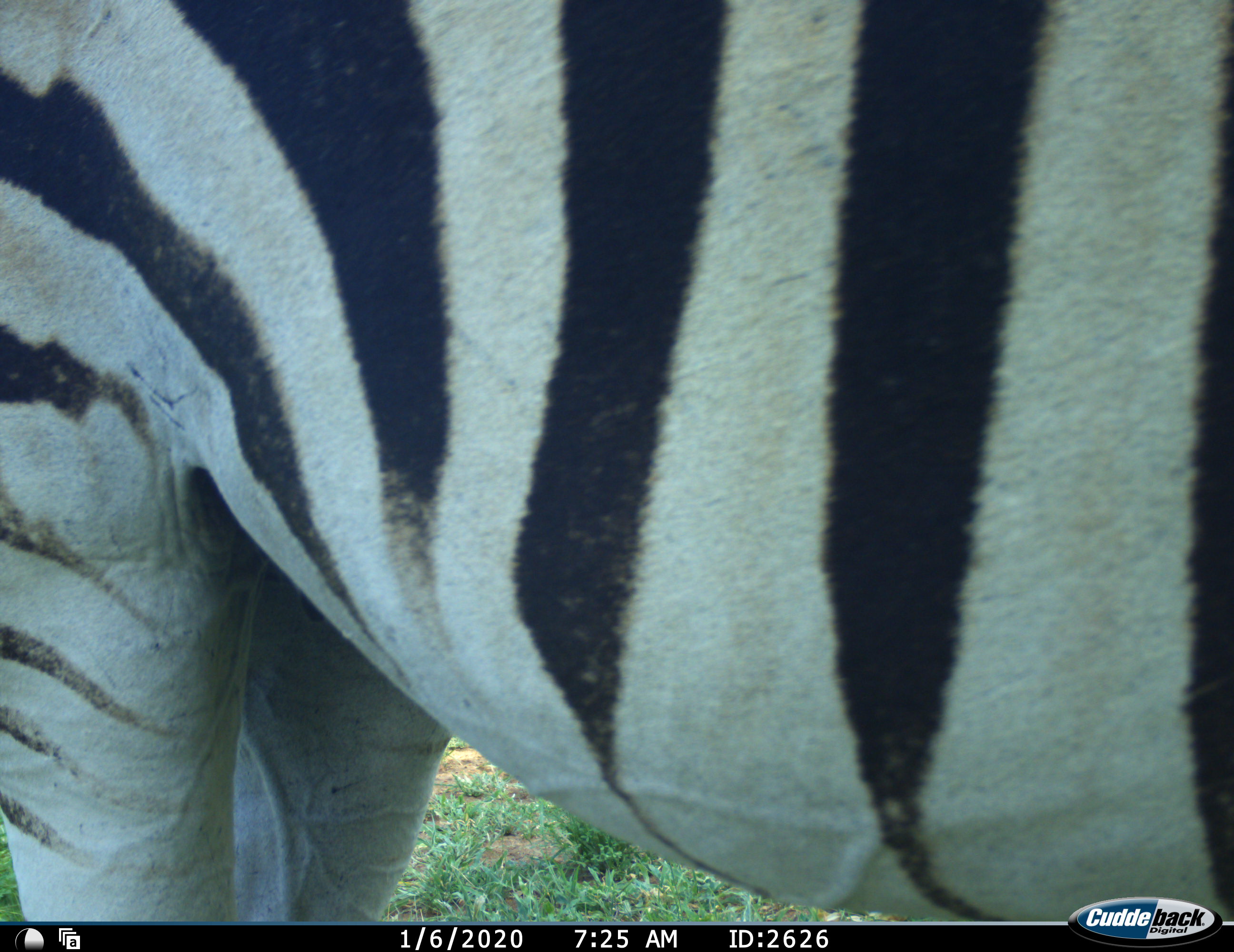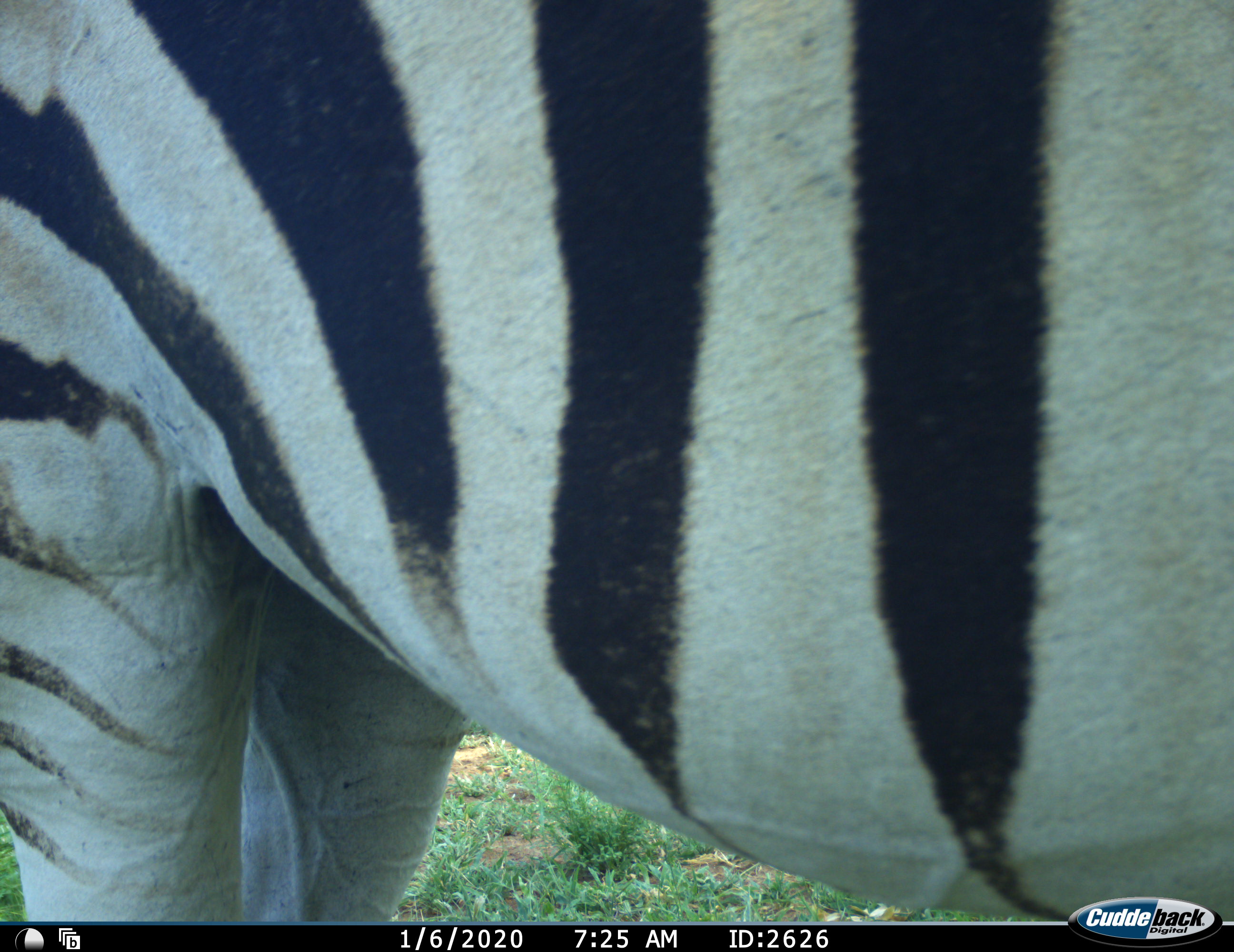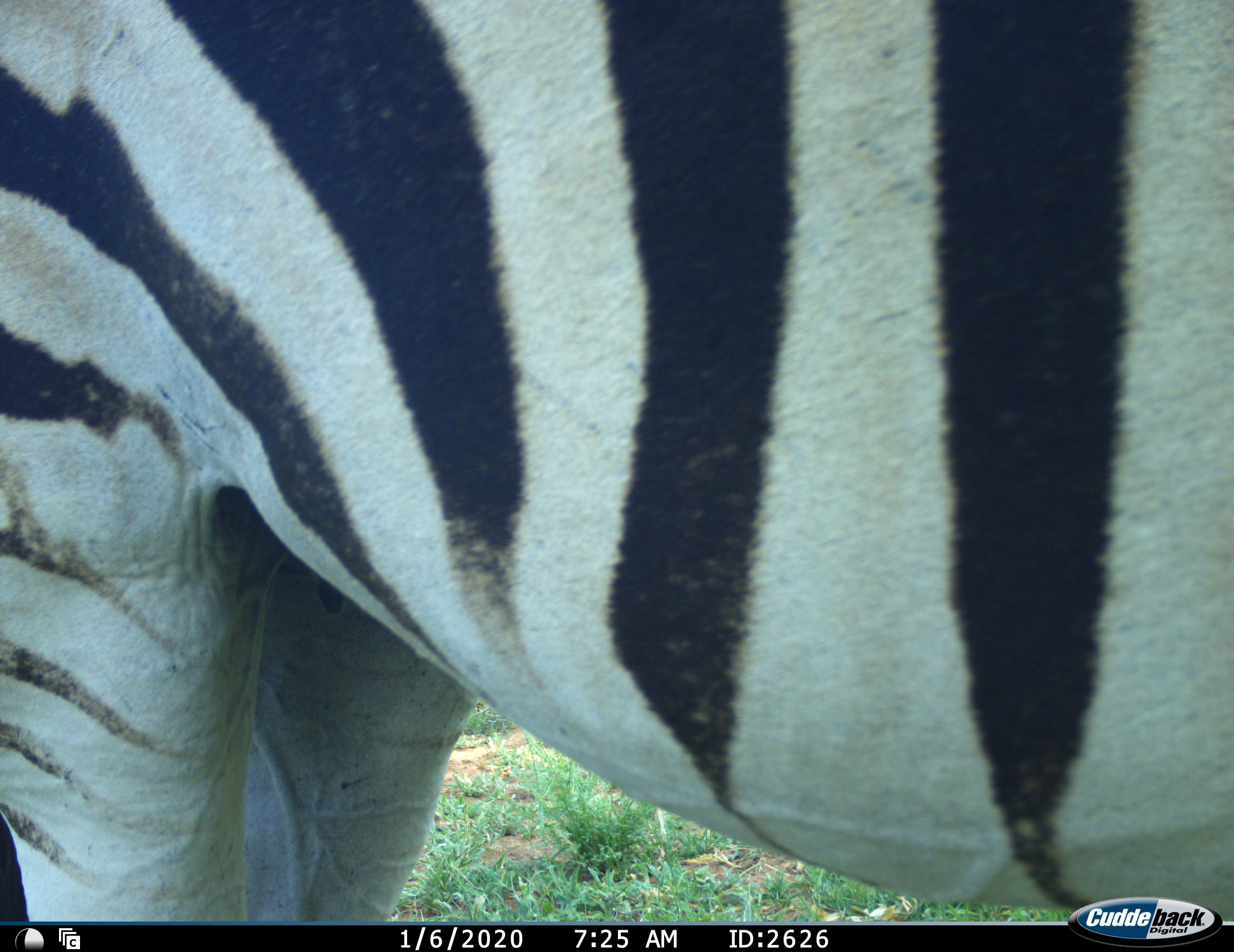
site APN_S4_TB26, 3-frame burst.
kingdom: Animalia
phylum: Chordata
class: Mammalia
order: Perissodactyla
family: Equidae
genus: Equus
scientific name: Equus quagga burchellii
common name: burchell's zebra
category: zebraburchells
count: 1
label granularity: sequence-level